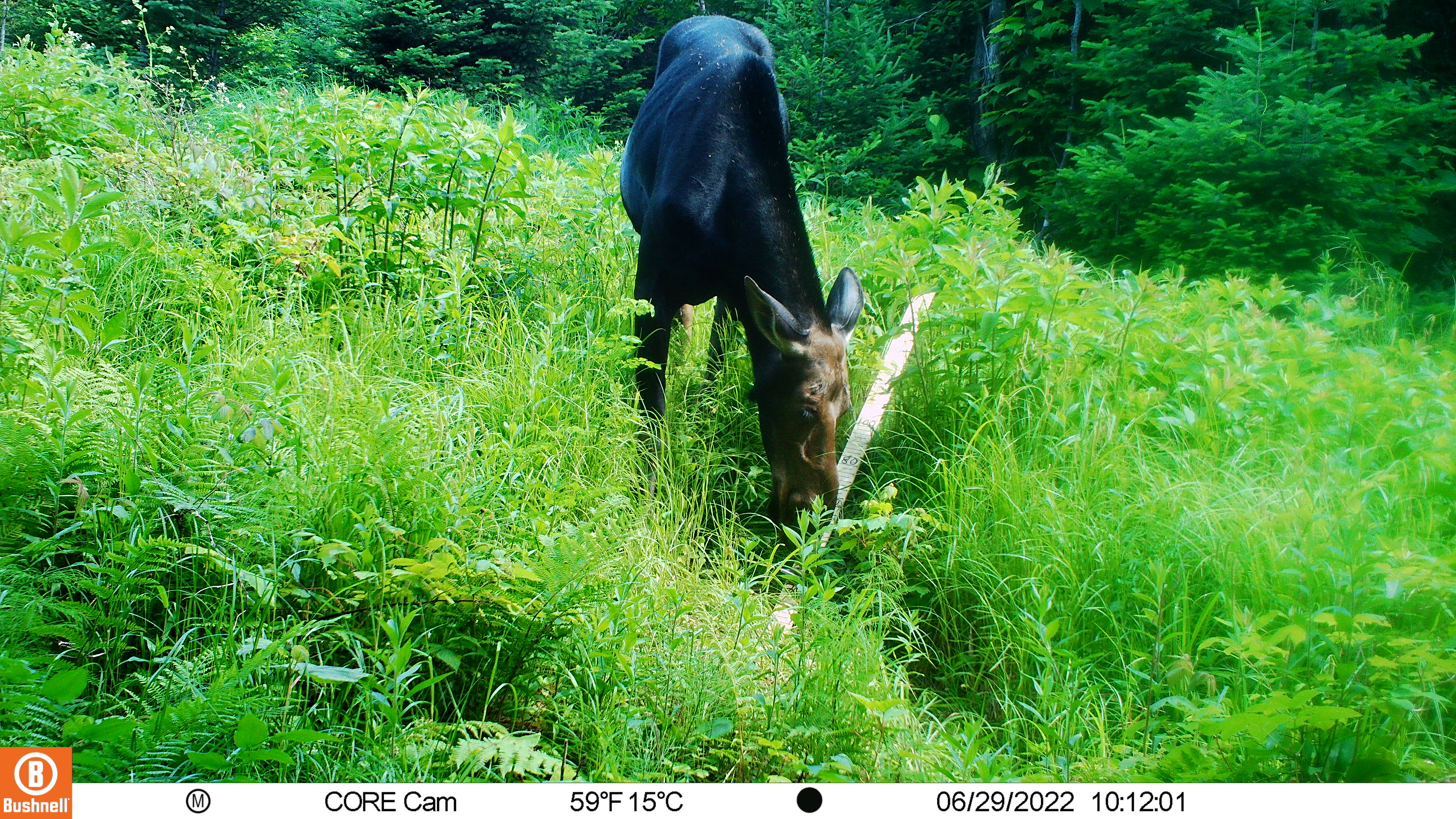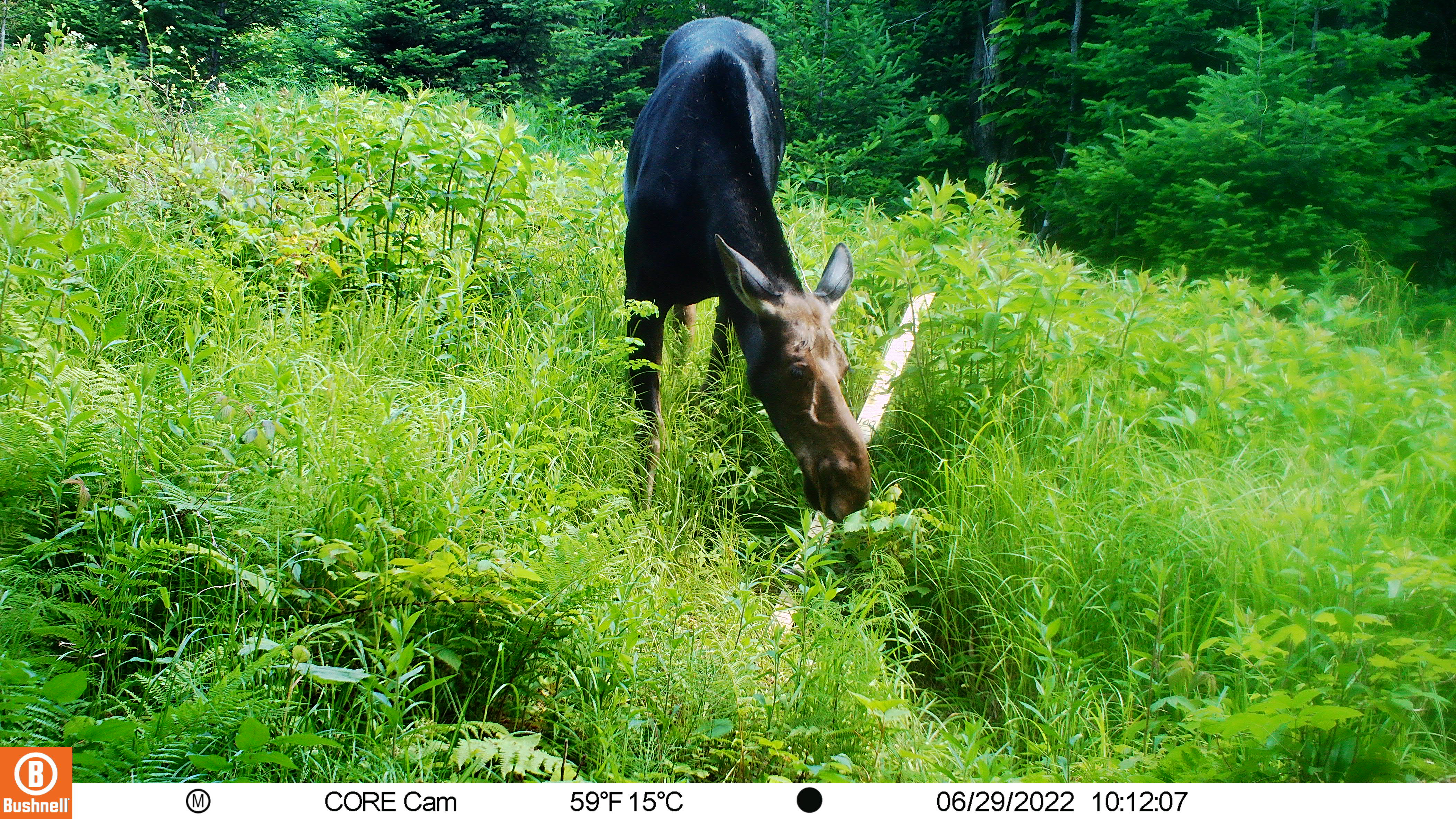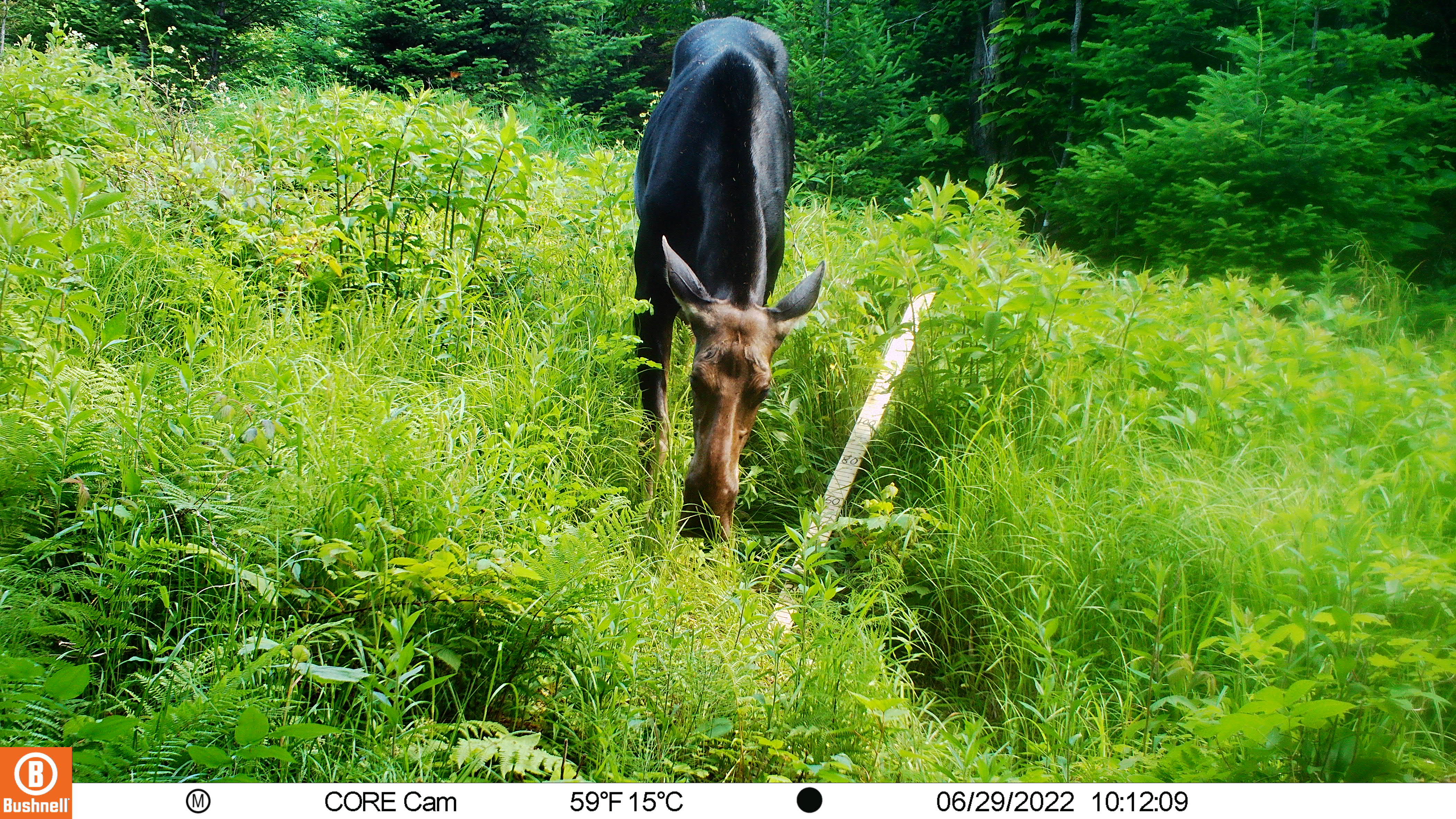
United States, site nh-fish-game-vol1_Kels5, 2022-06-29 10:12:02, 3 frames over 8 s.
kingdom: Animalia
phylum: Chordata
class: Mammalia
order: Artiodactyla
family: Cervidae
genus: Alces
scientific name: Alces alces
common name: moose